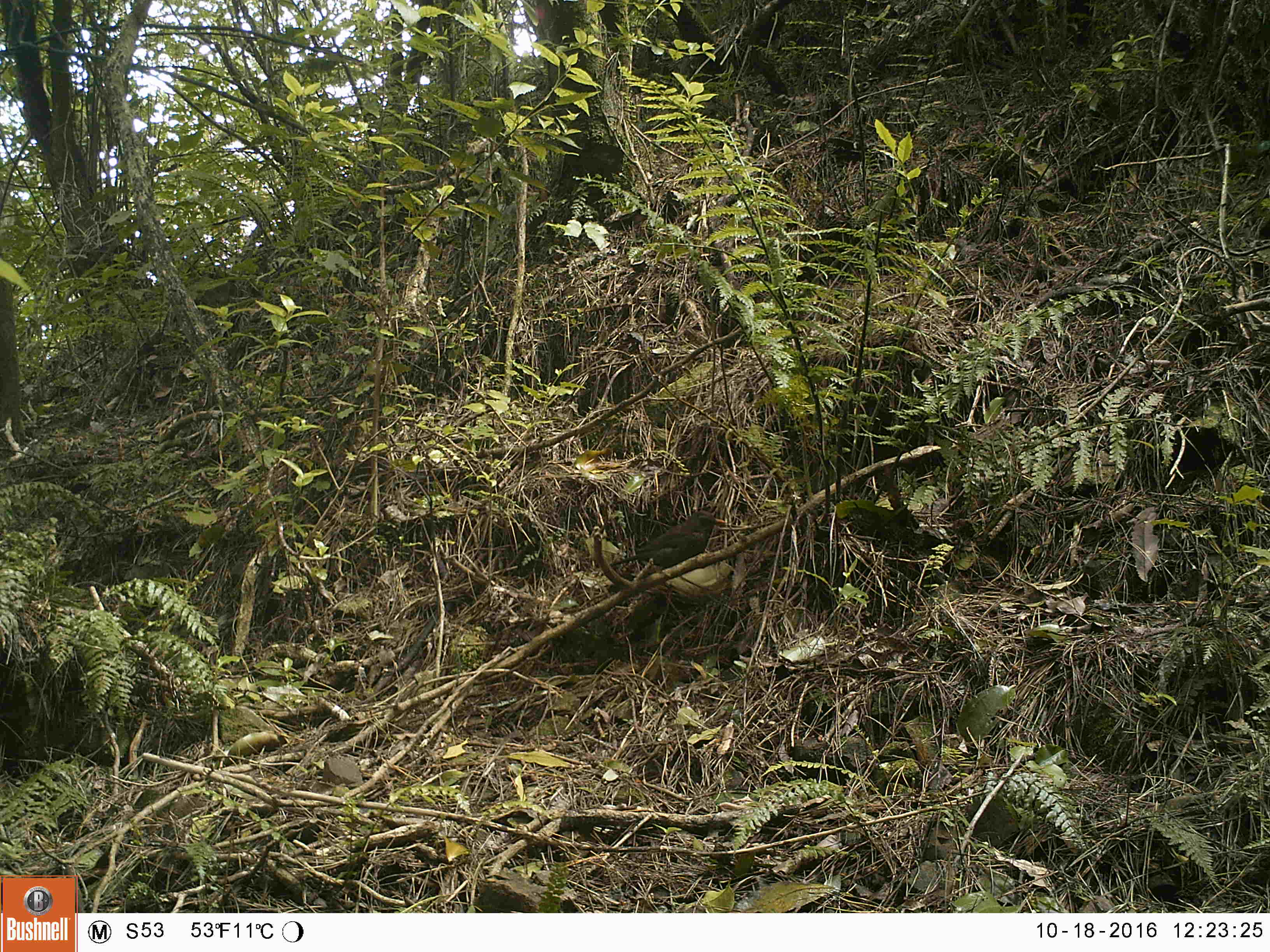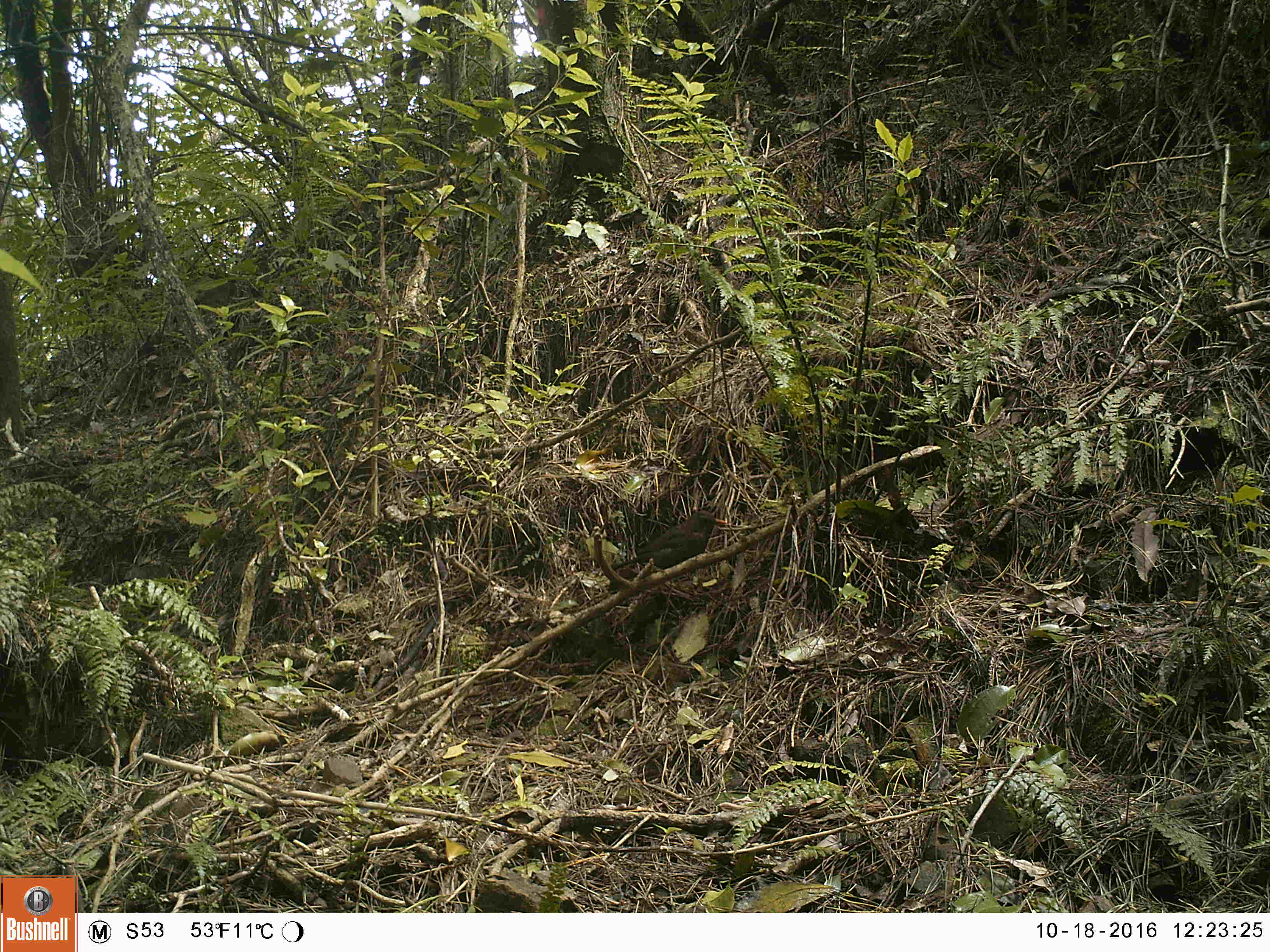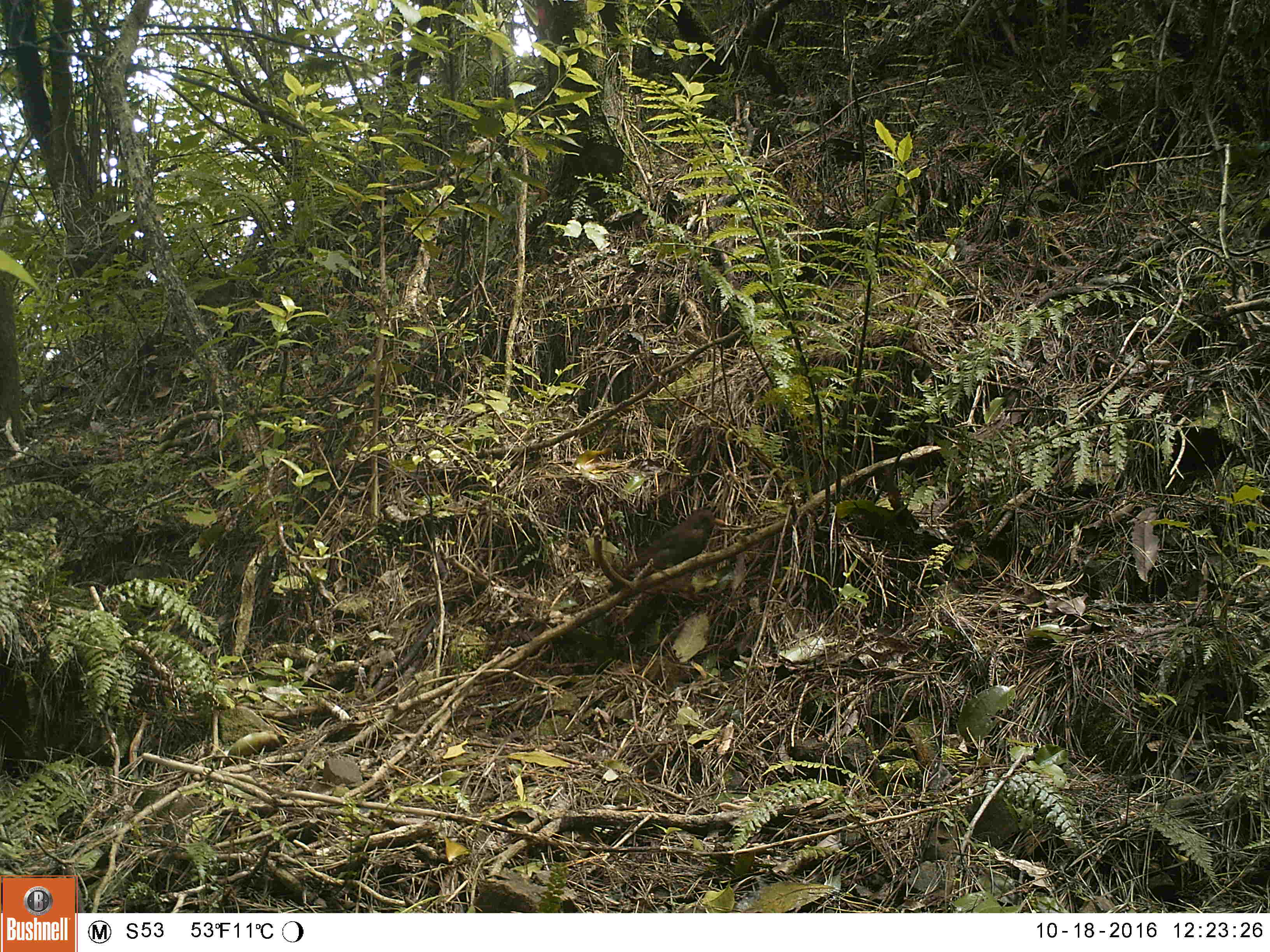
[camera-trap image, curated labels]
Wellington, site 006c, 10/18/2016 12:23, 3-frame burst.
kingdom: Animalia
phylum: Chordata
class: Aves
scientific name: Aves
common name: bird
Bird (Aves).